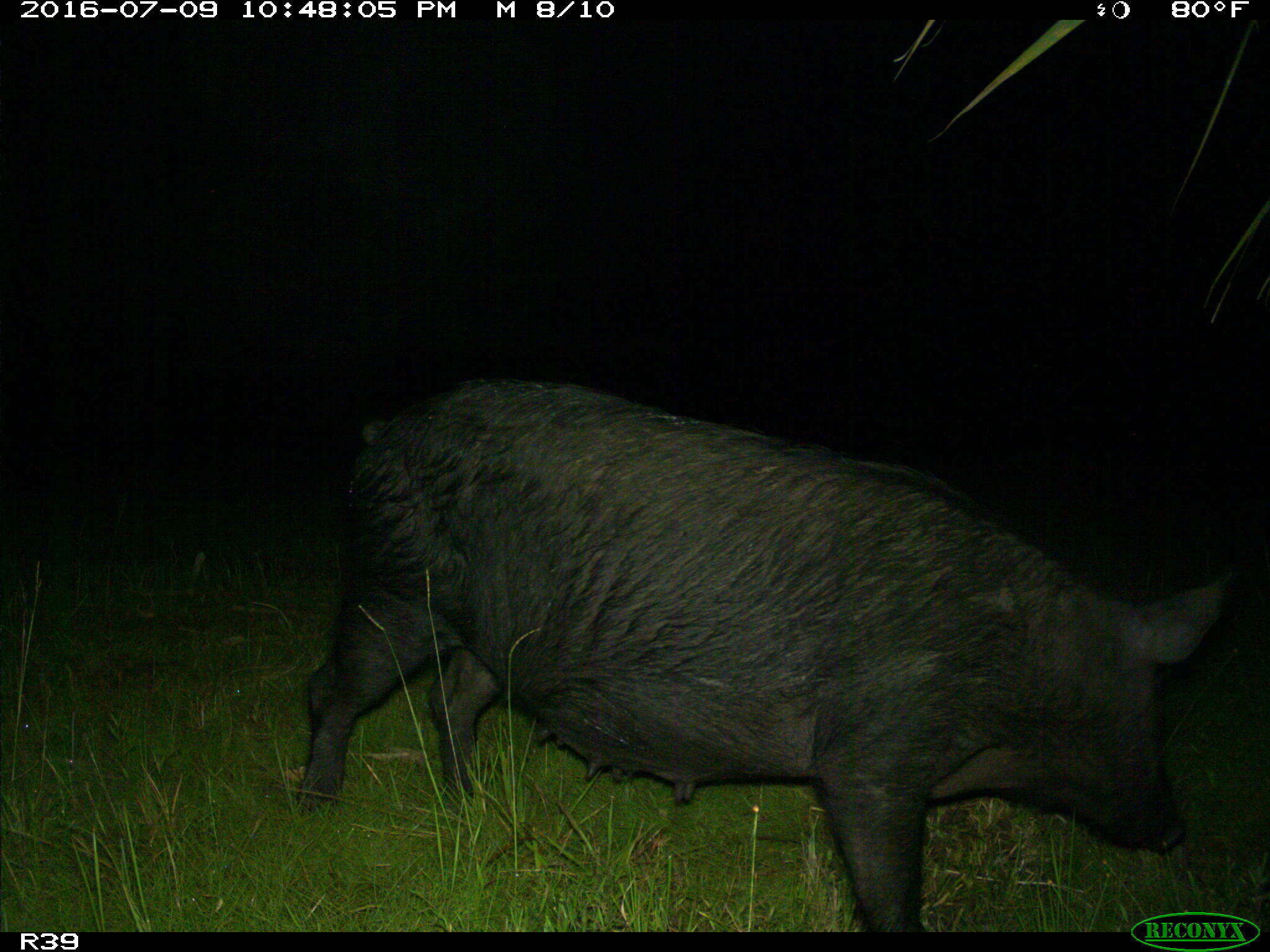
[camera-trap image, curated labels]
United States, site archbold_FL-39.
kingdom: Animalia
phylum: Chordata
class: Mammalia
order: Artiodactyla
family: Suidae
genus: Sus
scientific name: Sus scrofa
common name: wild boar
Sus scrofa (wild boar).